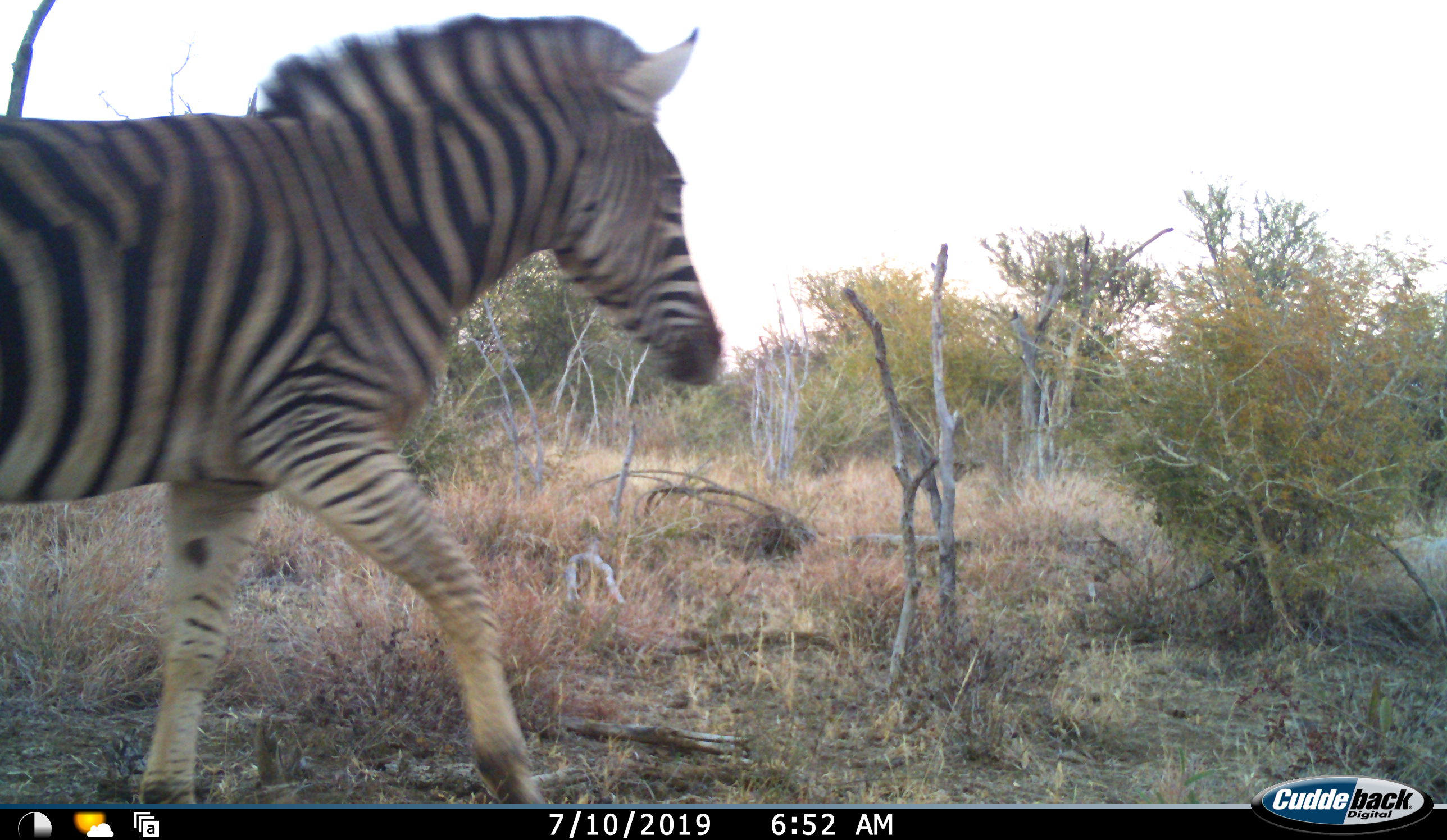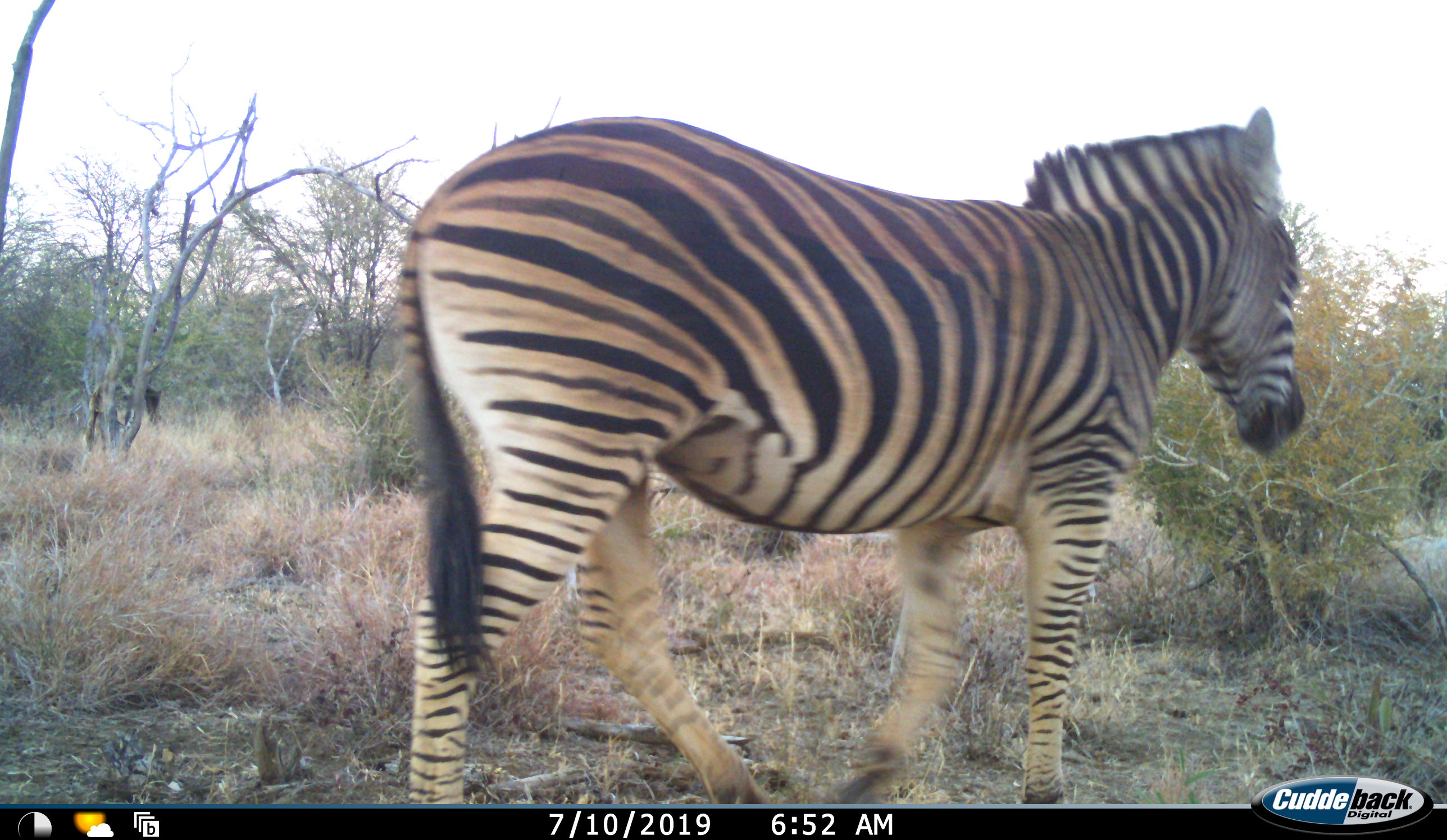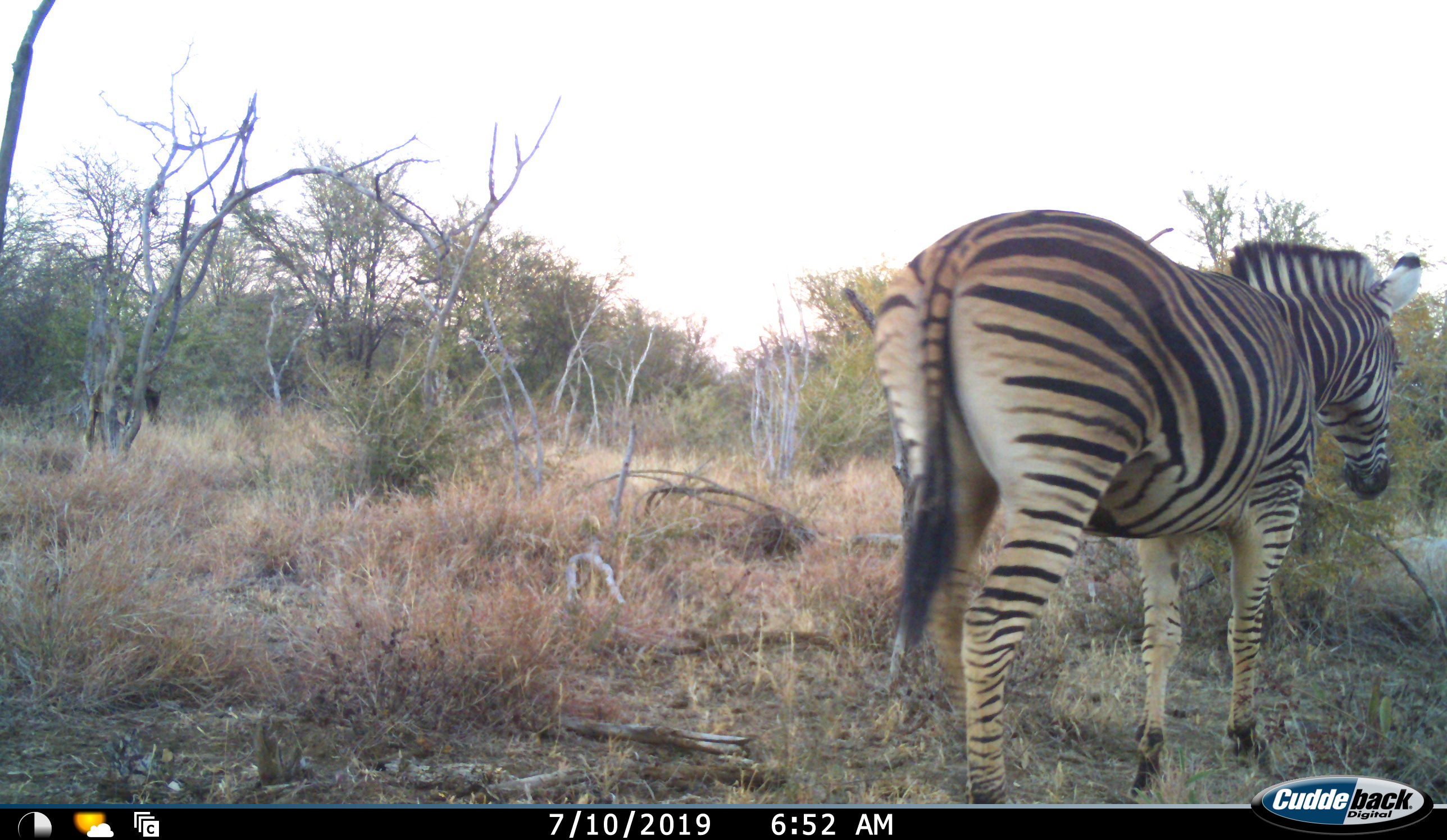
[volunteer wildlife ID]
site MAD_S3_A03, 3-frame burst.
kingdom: Animalia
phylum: Chordata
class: Mammalia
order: Perissodactyla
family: Equidae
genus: Equus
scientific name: Equus quagga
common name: plains zebra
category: zebraplains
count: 1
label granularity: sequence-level